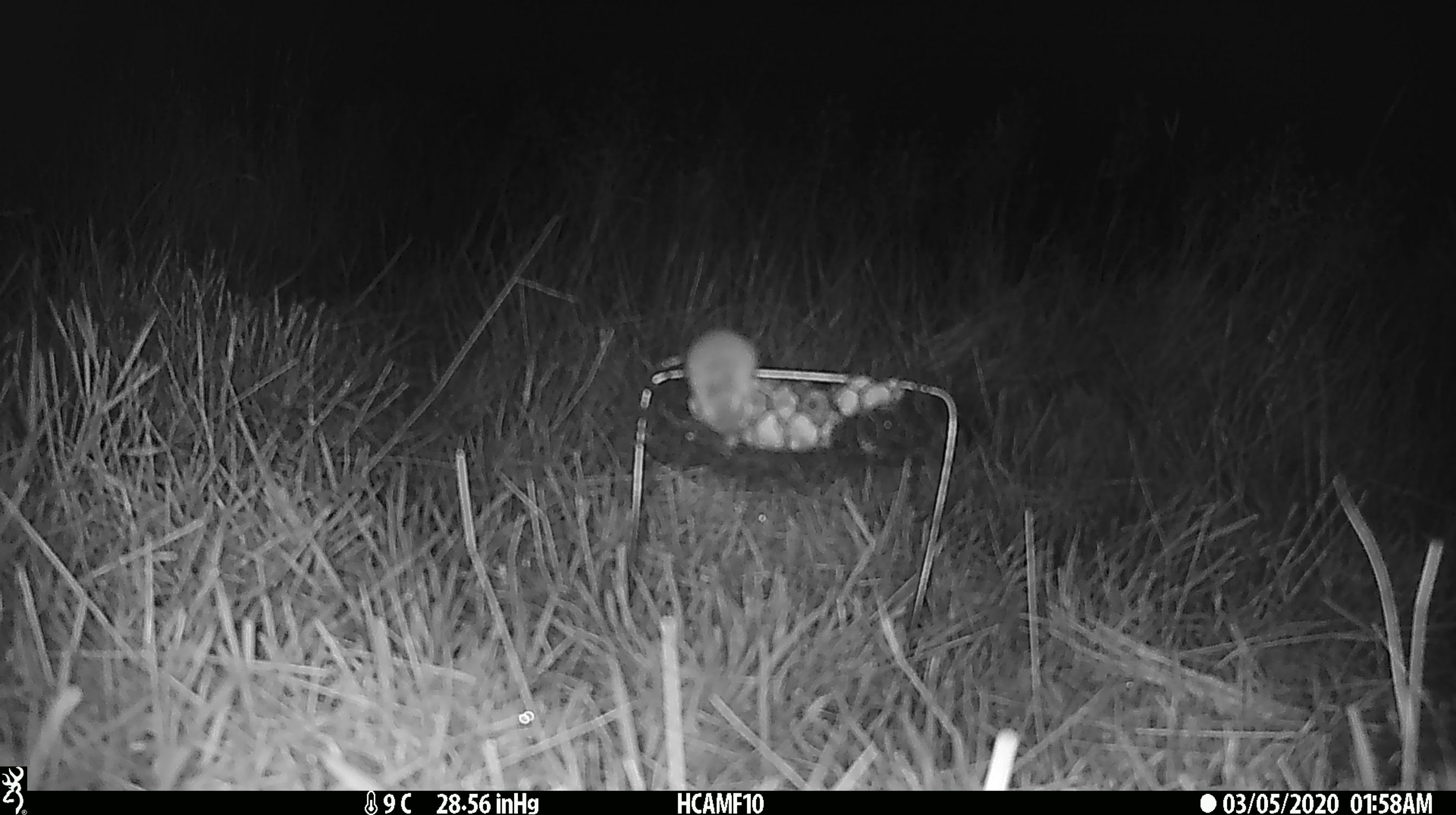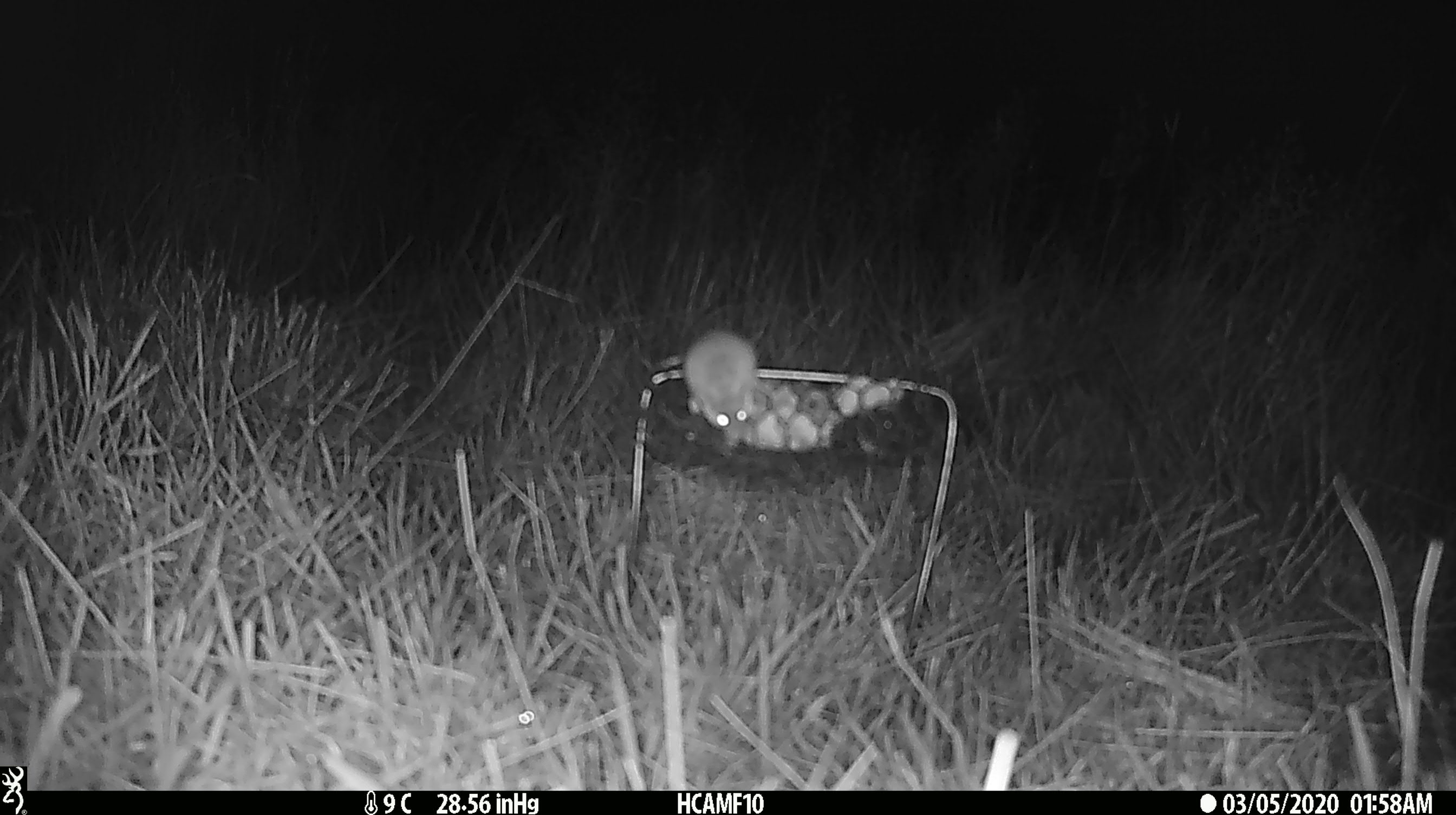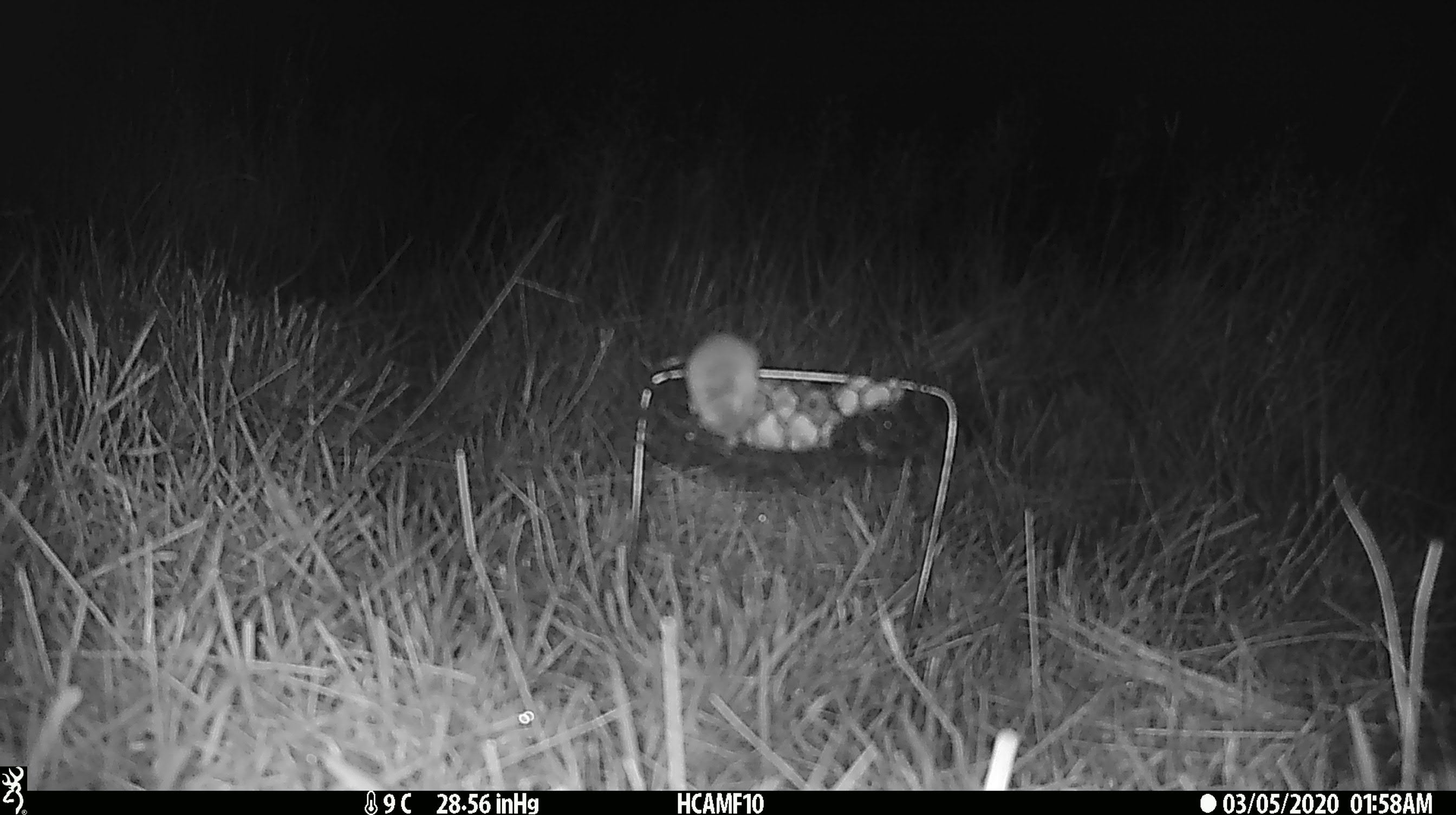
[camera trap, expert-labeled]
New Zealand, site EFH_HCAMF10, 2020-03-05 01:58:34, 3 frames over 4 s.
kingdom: Animalia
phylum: Chordata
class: Mammalia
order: Rodentia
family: Muridae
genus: Mus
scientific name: Mus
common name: mouse